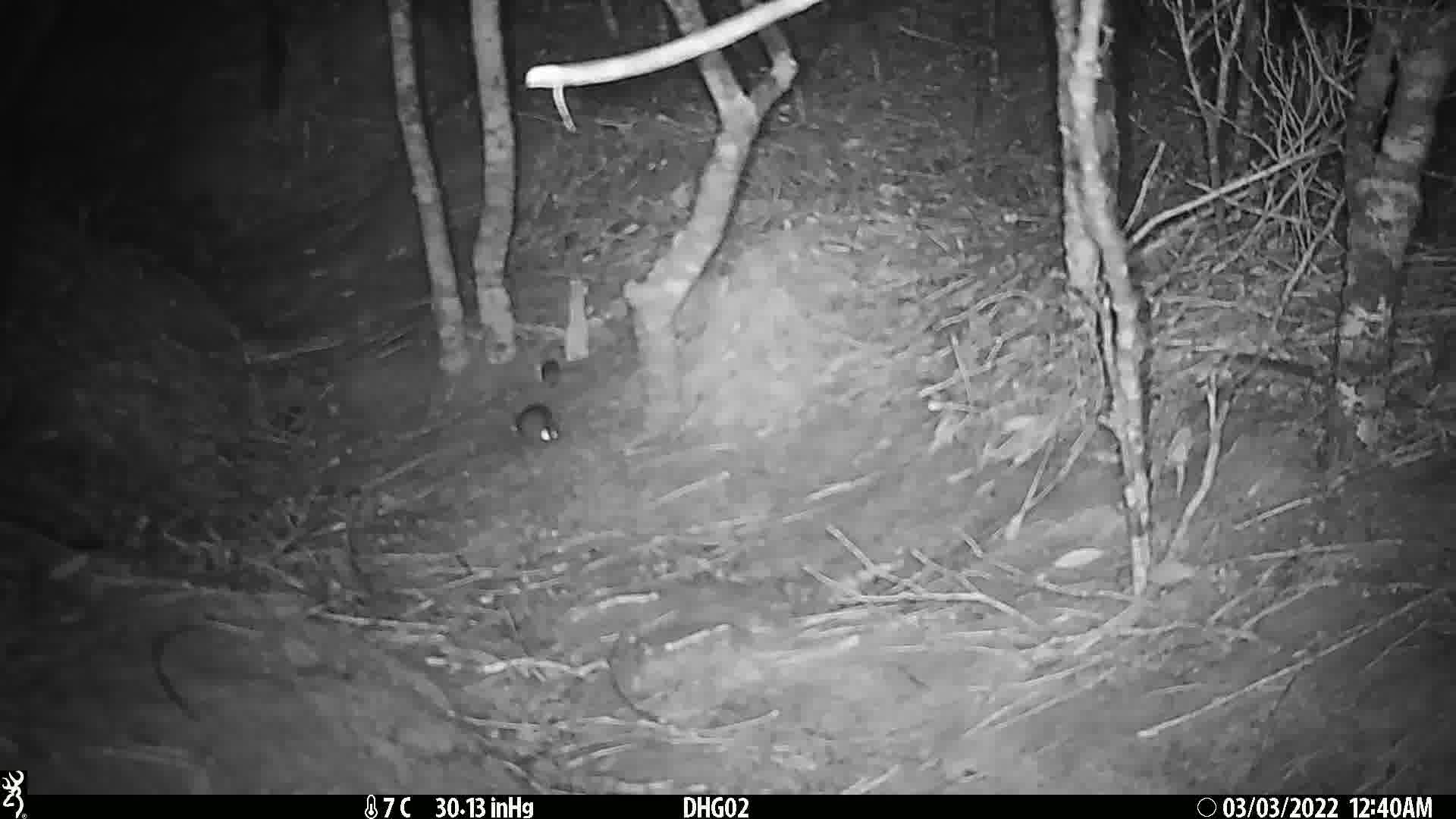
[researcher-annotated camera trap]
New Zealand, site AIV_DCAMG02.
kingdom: Animalia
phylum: Chordata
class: Mammalia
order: Rodentia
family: Muridae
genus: Mus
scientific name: Mus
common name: mouse